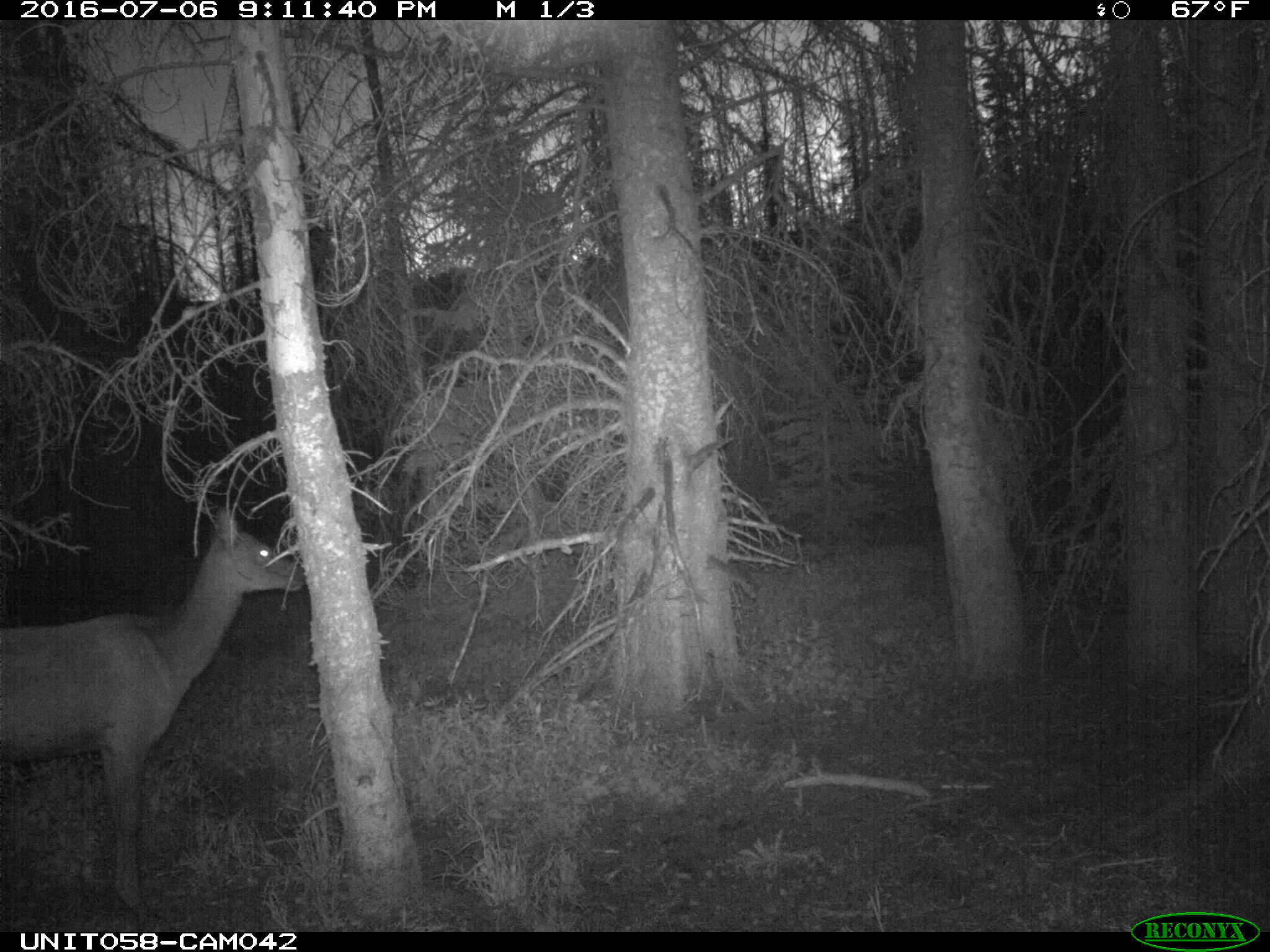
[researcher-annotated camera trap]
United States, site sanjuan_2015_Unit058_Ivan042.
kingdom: Animalia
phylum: Chordata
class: Mammalia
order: Artiodactyla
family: Cervidae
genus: Cervus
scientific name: Cervus elaphus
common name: red deer